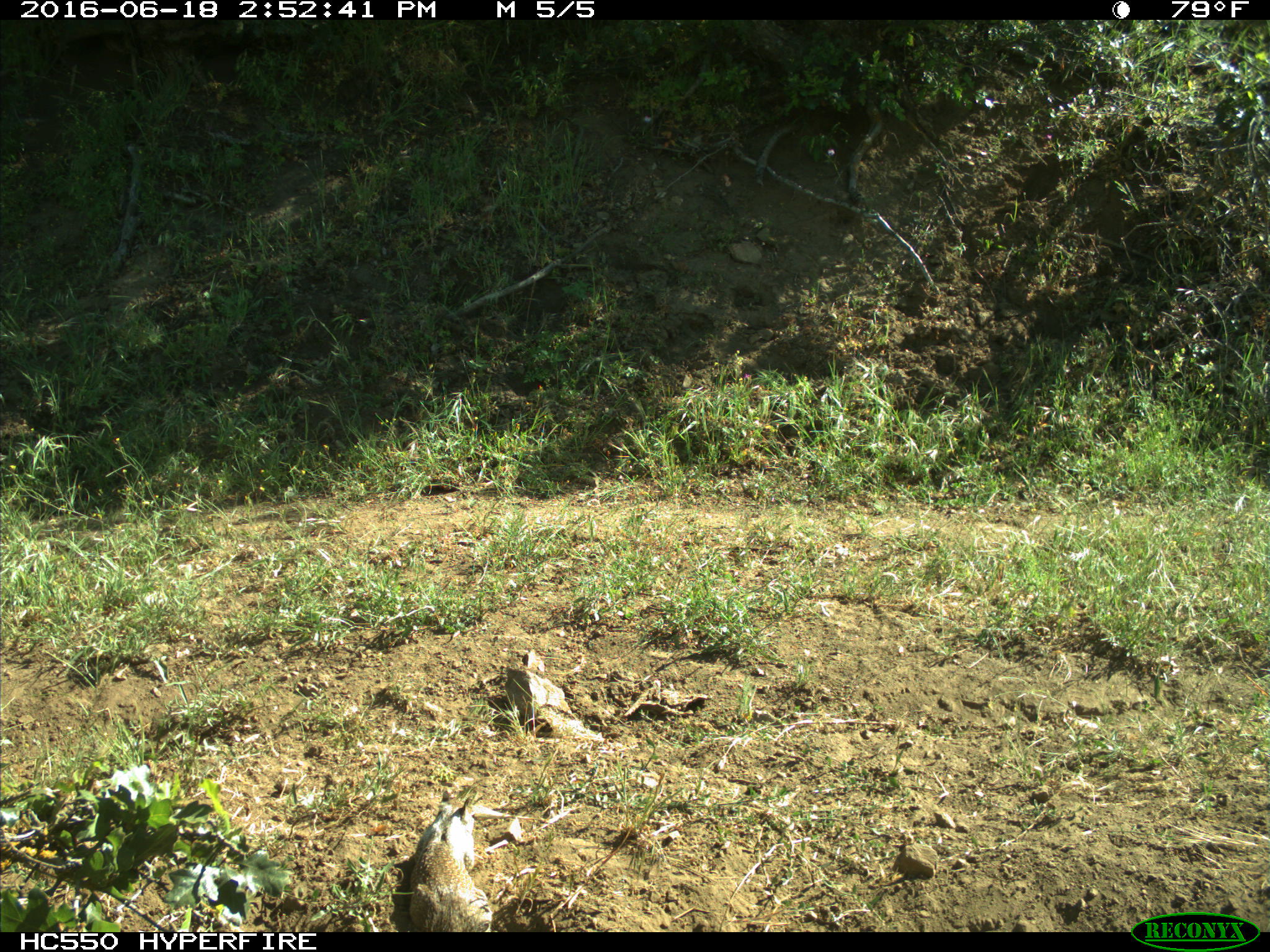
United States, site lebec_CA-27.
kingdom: Animalia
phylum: Chordata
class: Mammalia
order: Rodentia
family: Sciuridae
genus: Otospermophilus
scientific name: Otospermophilus beecheyi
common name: california ground squirrel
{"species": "Otospermophilus beecheyi (california ground squirrel)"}